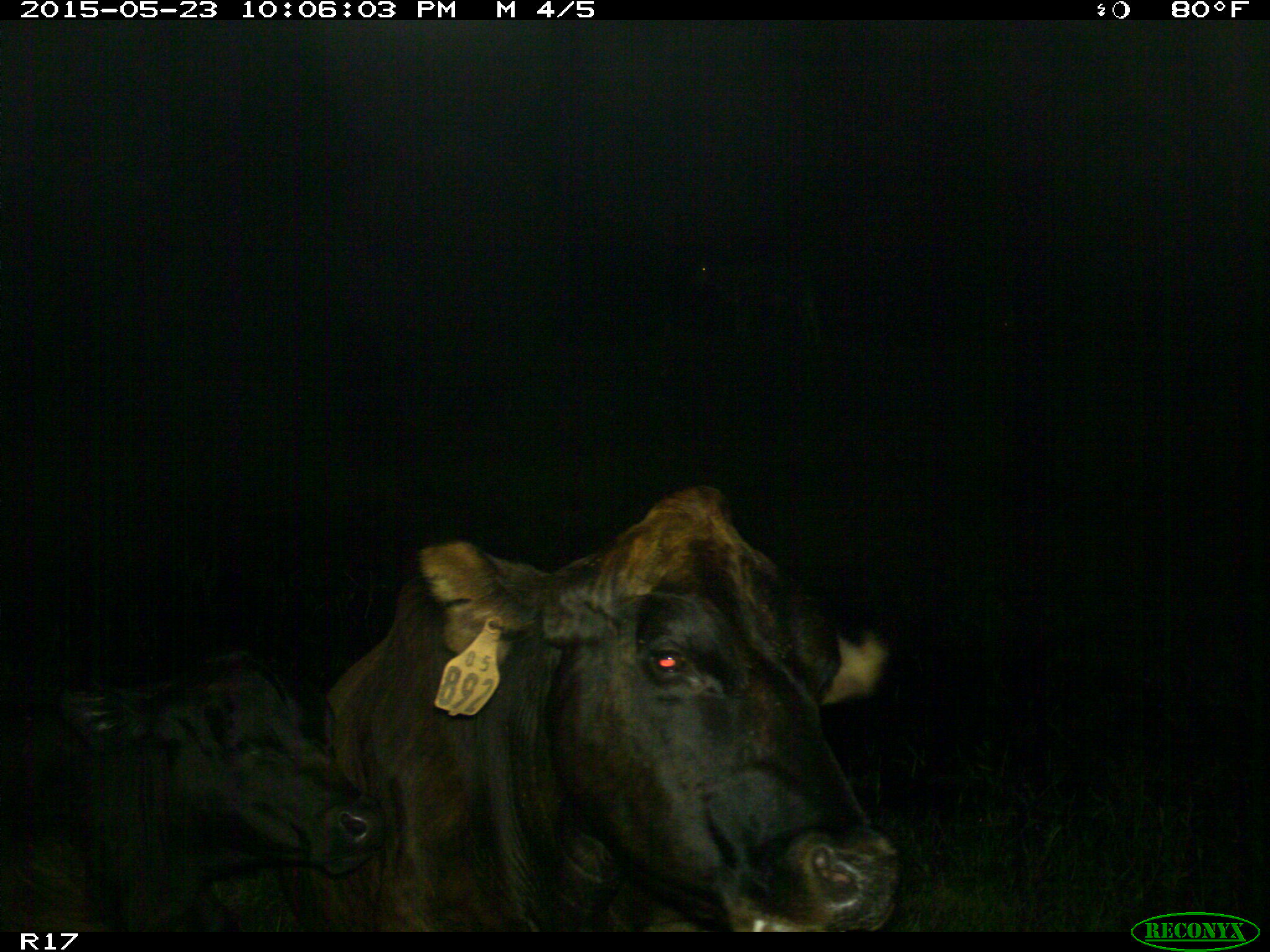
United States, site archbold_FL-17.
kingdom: Animalia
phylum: Chordata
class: Mammalia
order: Artiodactyla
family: Bovidae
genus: Bos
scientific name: Bos taurus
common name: domestic cow